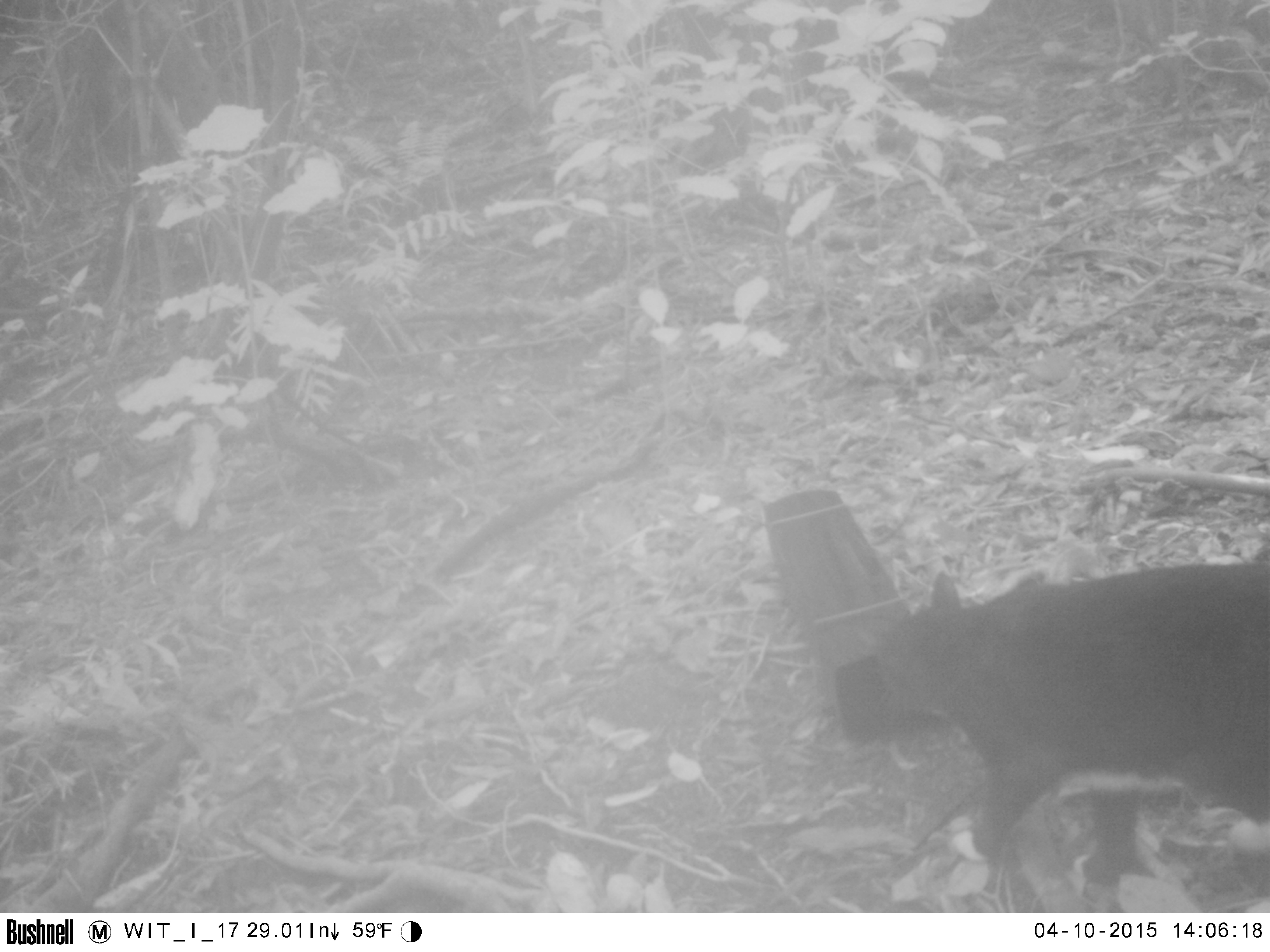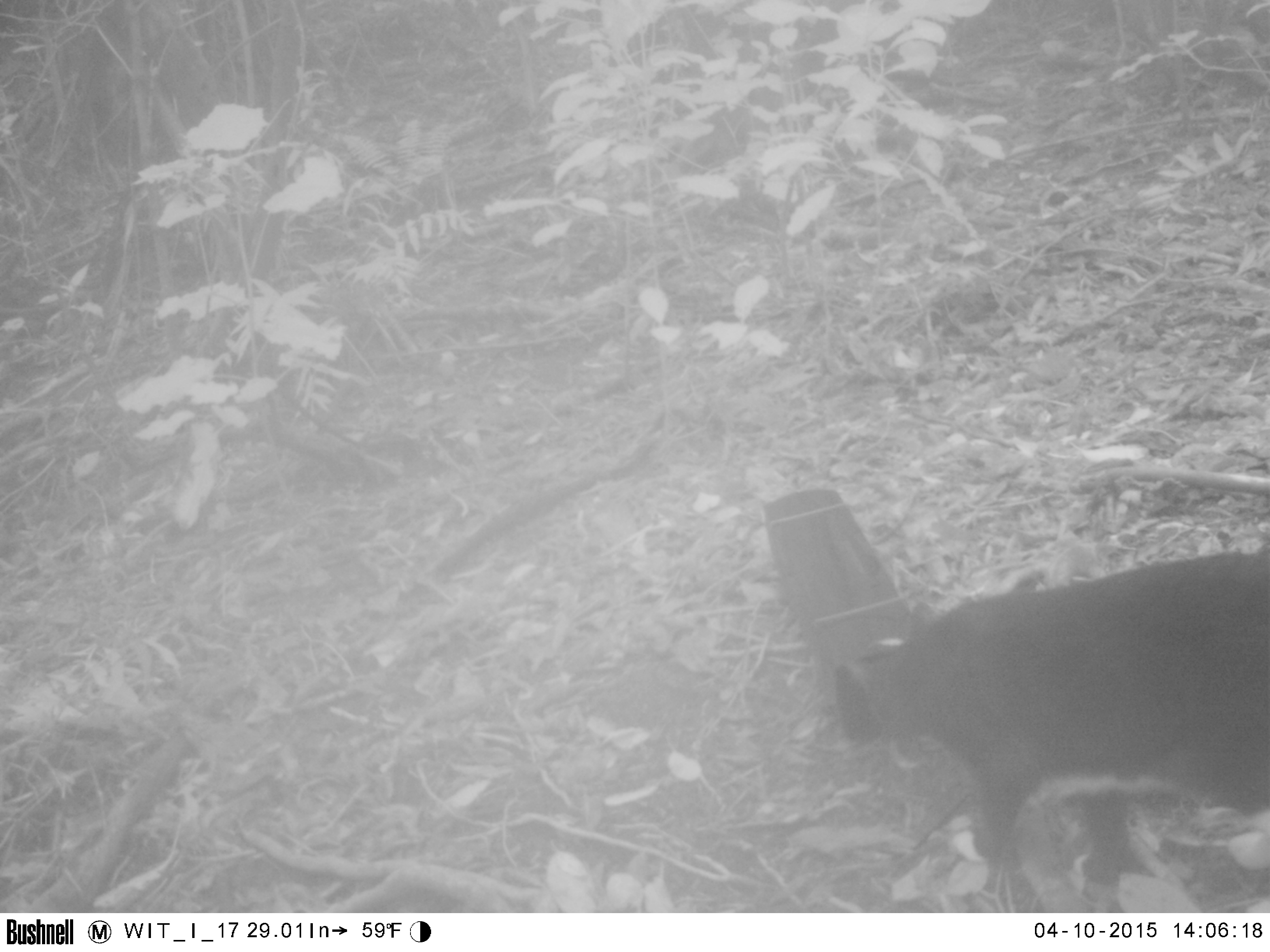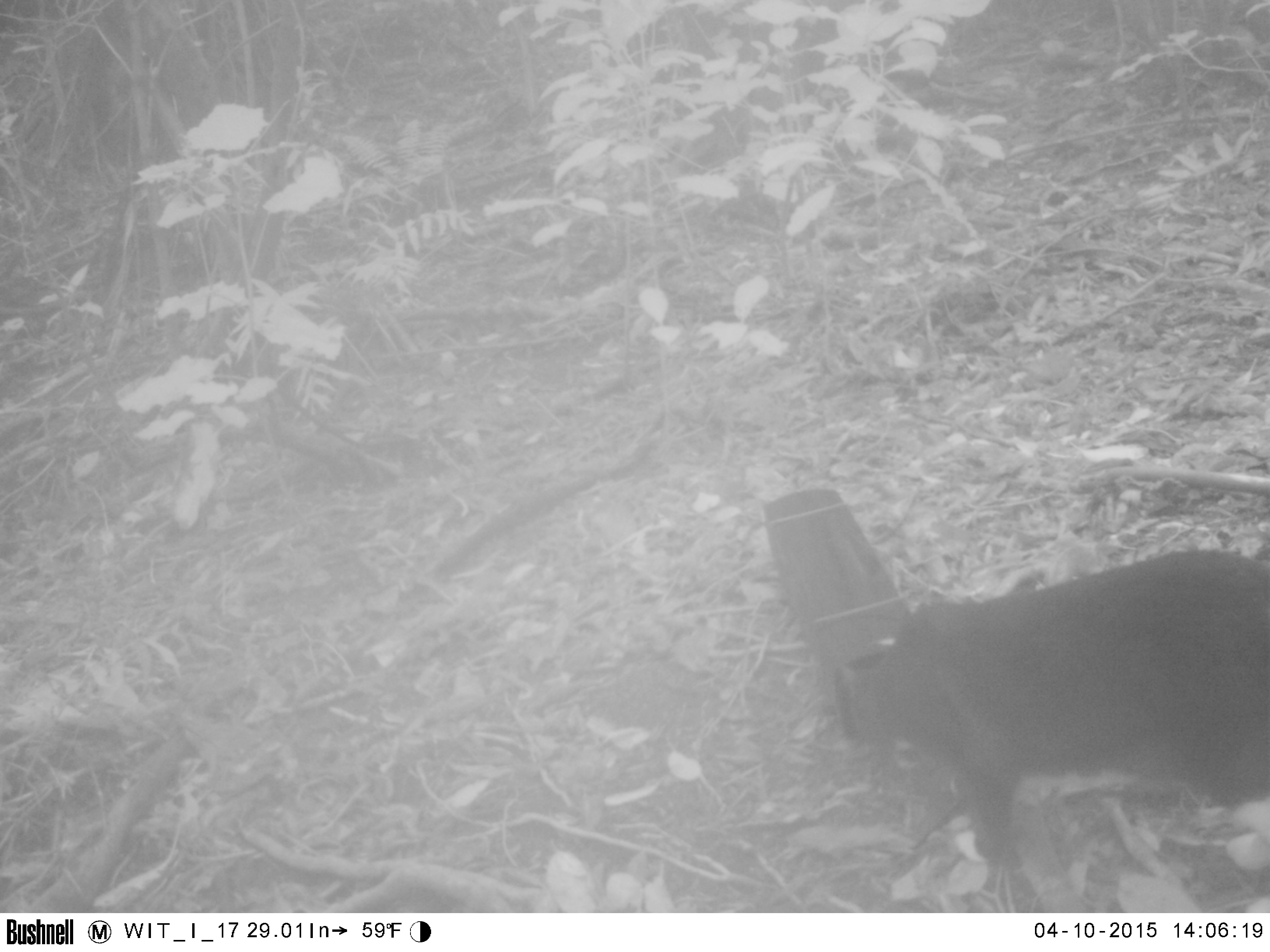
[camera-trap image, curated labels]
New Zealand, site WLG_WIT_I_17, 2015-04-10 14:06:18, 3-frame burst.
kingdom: Animalia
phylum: Chordata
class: Mammalia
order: Carnivora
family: Felidae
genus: Felis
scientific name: Felis catus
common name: domestic cat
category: cat